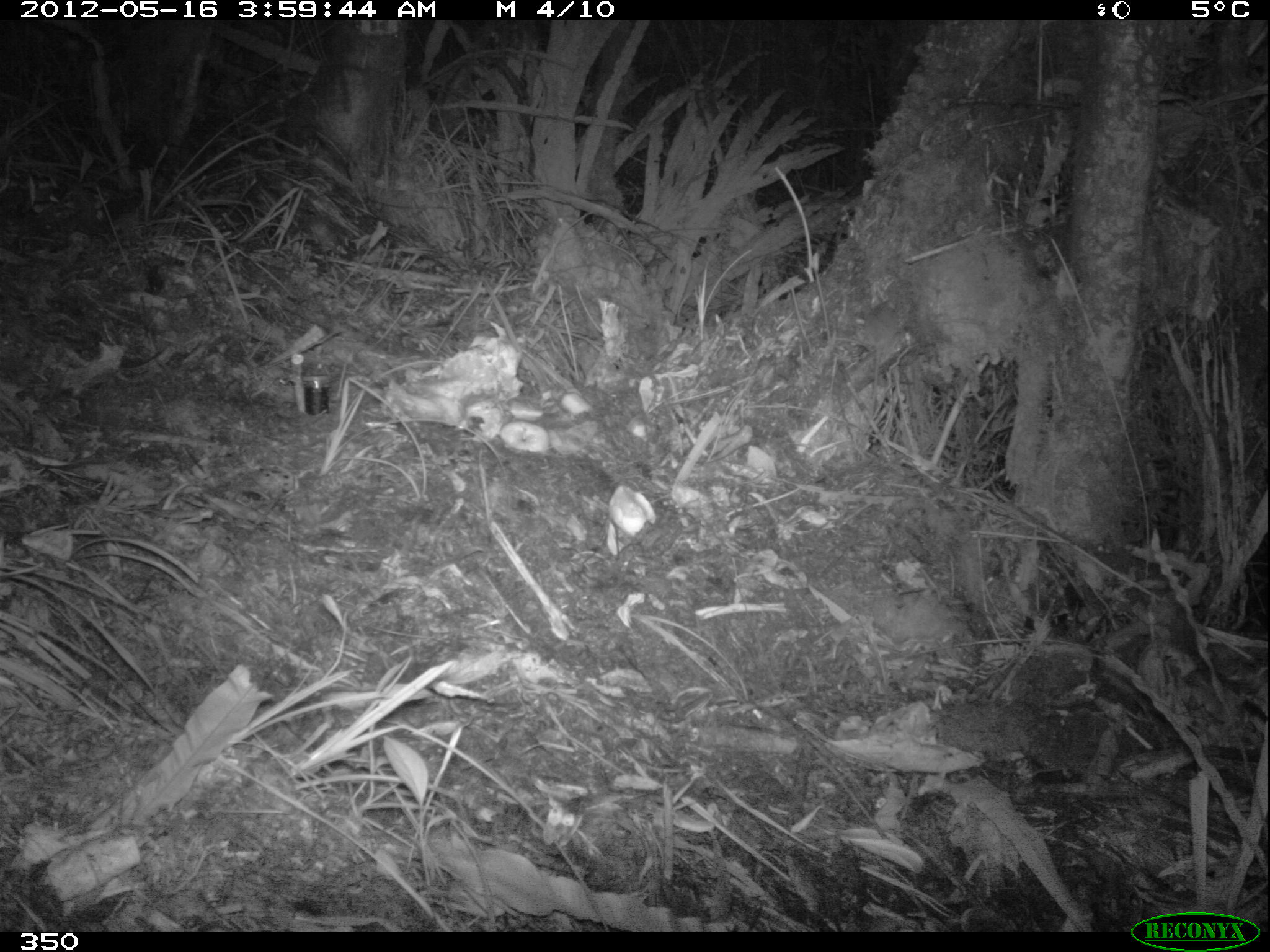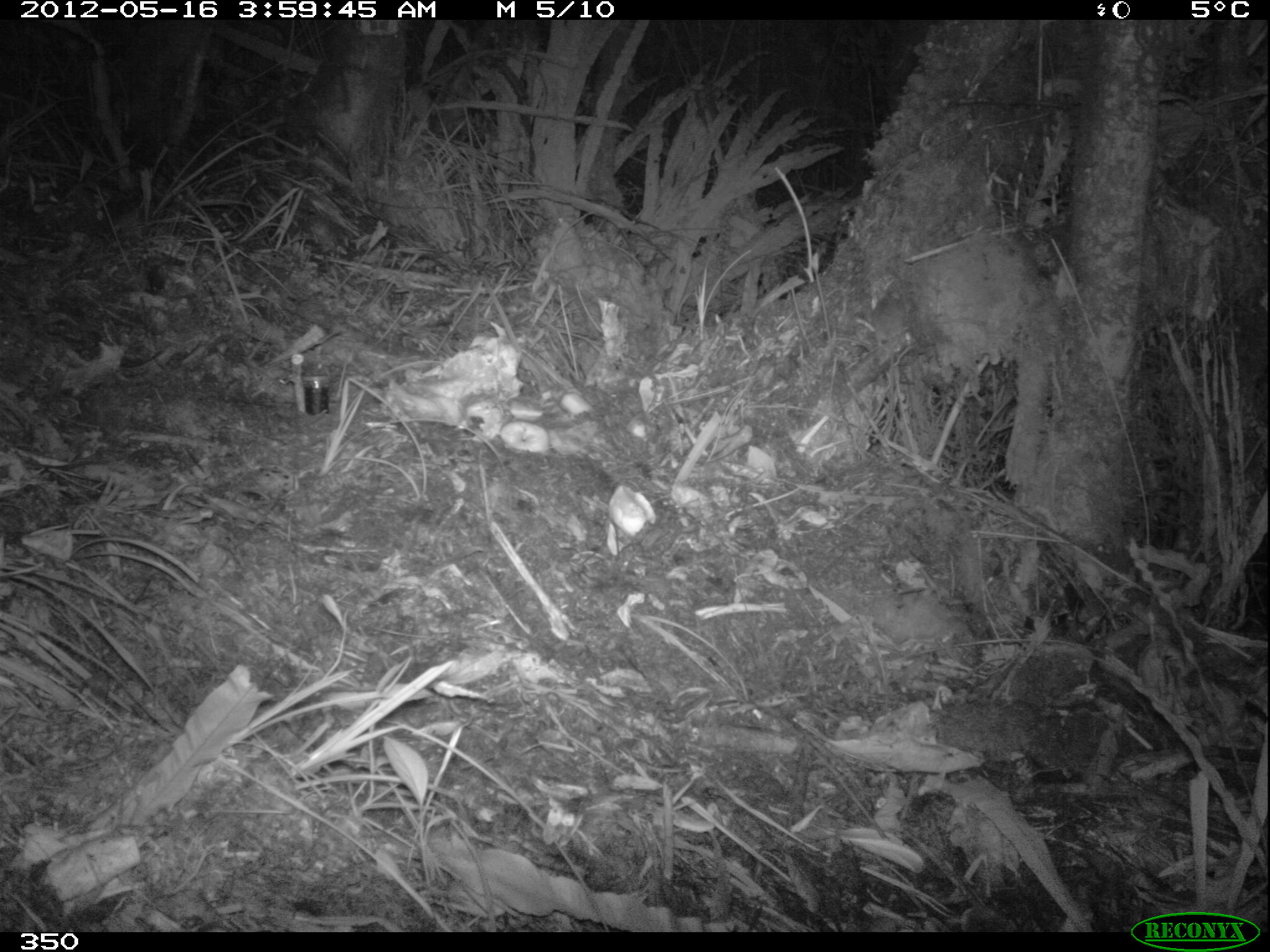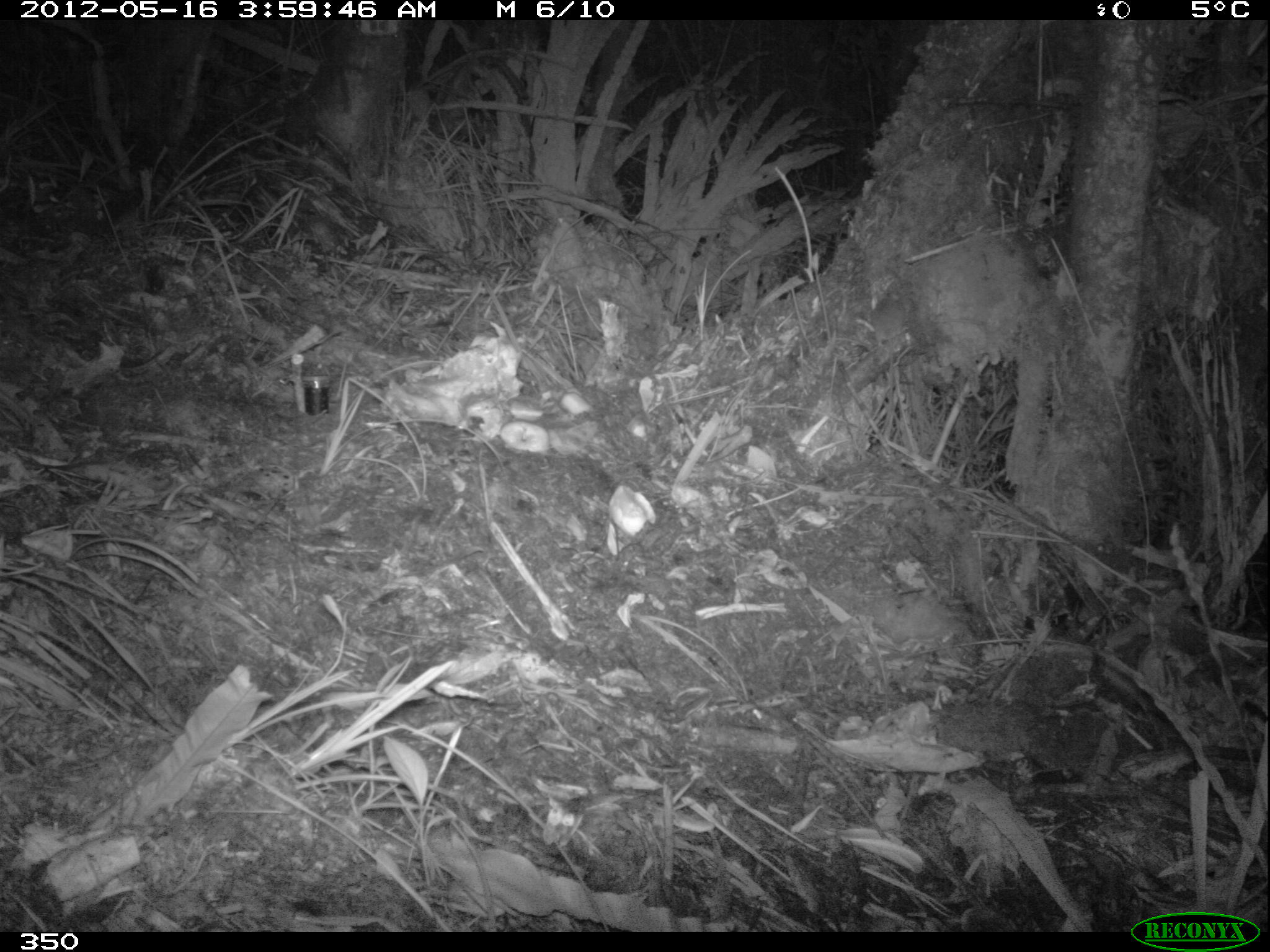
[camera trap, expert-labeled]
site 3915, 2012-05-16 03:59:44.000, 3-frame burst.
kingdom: Animalia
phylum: Chordata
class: Mammalia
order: Rodentia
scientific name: Rodentia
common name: rodents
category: unknown rodent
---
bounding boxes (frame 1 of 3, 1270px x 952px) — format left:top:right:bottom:
unknown rodent: 859:297:899:415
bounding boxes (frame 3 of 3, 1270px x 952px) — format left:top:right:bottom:
unknown rodent: 868:296:905:433